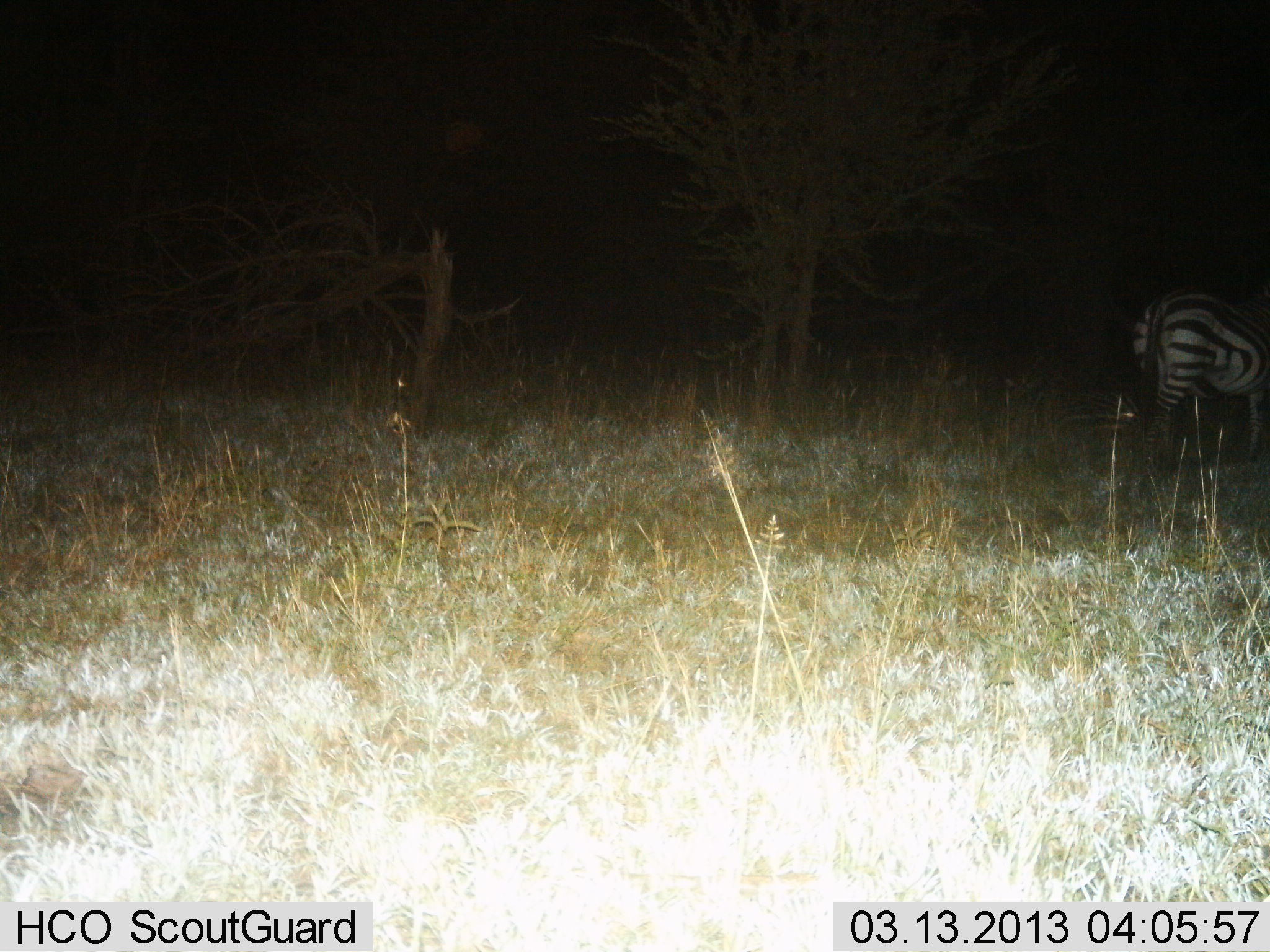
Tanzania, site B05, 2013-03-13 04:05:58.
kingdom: Animalia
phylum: Chordata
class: Mammalia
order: Perissodactyla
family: Equidae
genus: Equus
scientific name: Equus quagga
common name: plains zebra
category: zebra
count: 1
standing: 63%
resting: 4%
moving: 33%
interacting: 0%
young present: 0%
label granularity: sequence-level